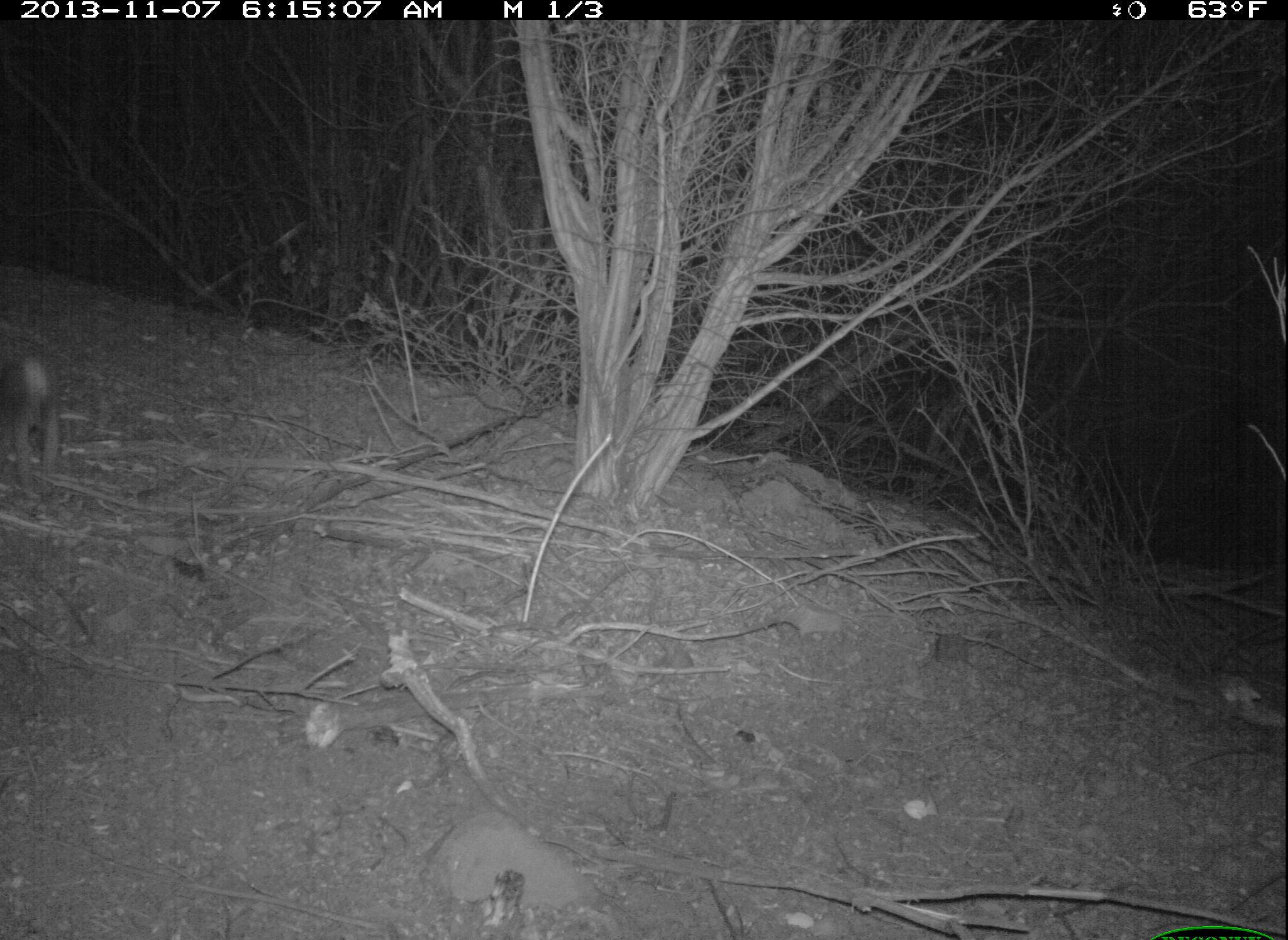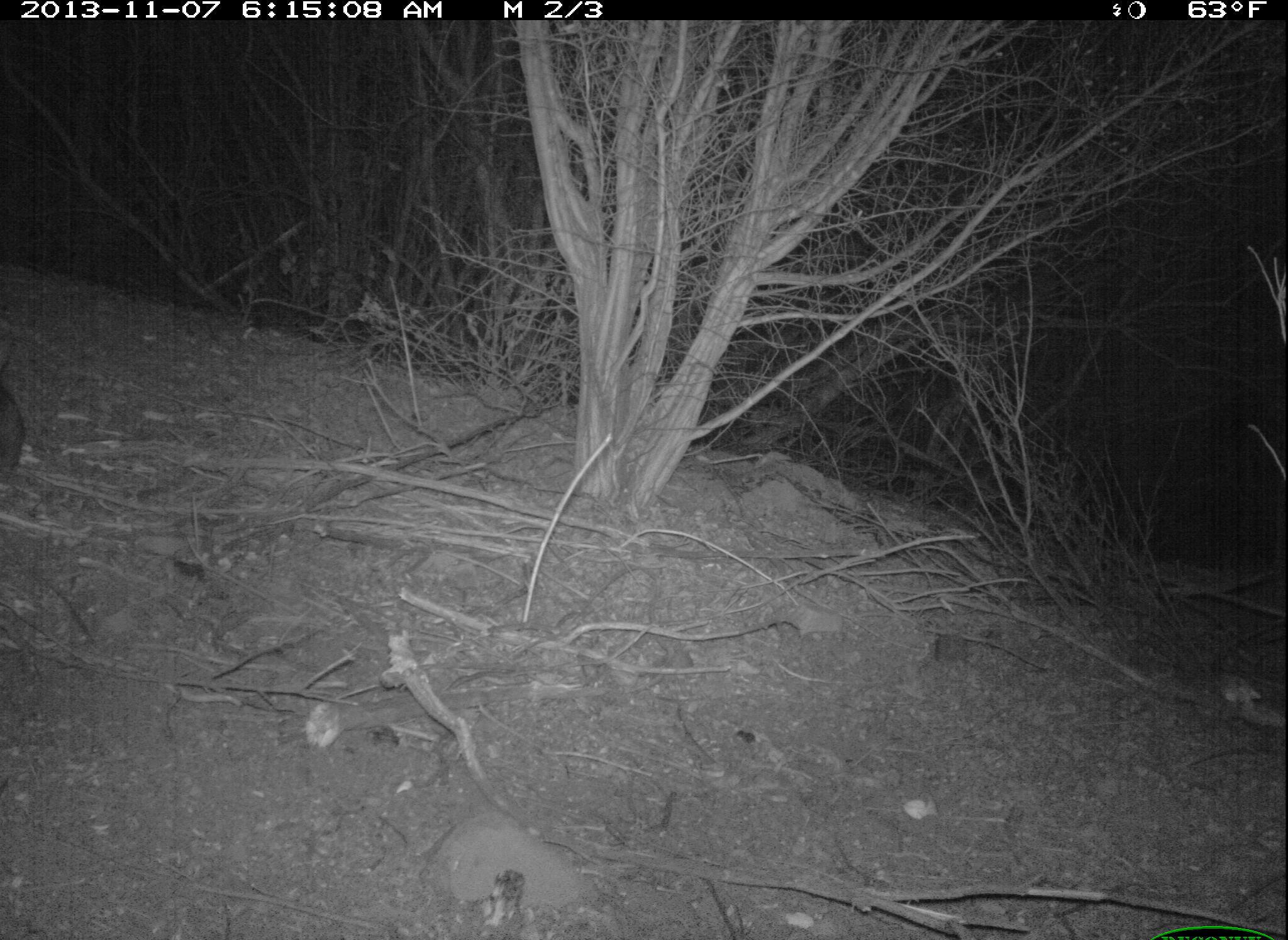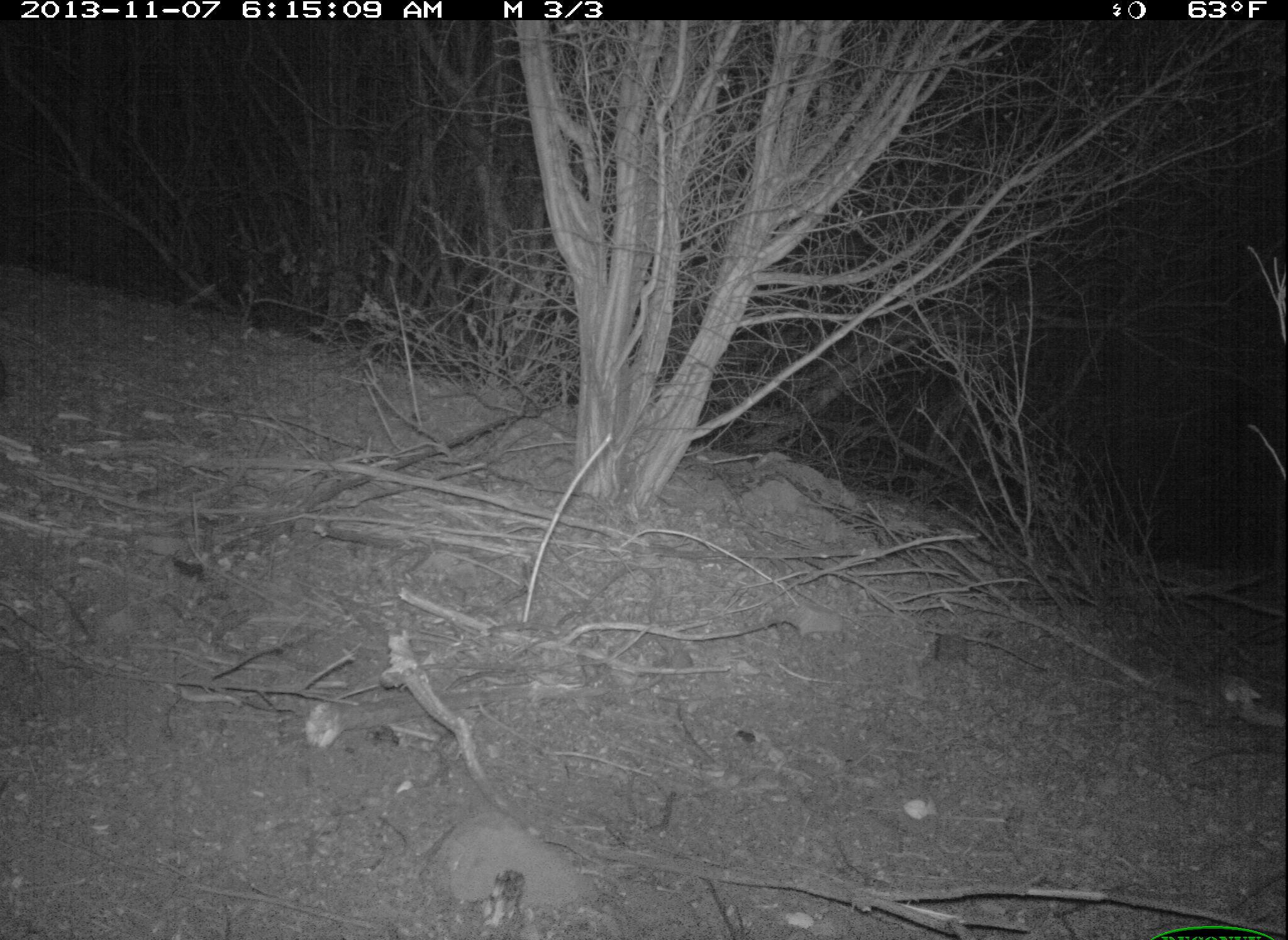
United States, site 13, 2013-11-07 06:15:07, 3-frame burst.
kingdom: Animalia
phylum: Chordata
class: Mammalia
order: Lagomorpha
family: Leporidae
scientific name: Leporidae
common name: rabbits and hares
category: rabbit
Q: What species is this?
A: Rabbit (rabbits and hares) (Leporidae).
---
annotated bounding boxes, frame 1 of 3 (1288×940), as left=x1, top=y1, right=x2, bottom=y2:
rabbit: left=0, top=350, right=64, bottom=488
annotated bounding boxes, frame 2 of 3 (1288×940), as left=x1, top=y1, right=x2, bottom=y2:
rabbit: left=0, top=379, right=22, bottom=482